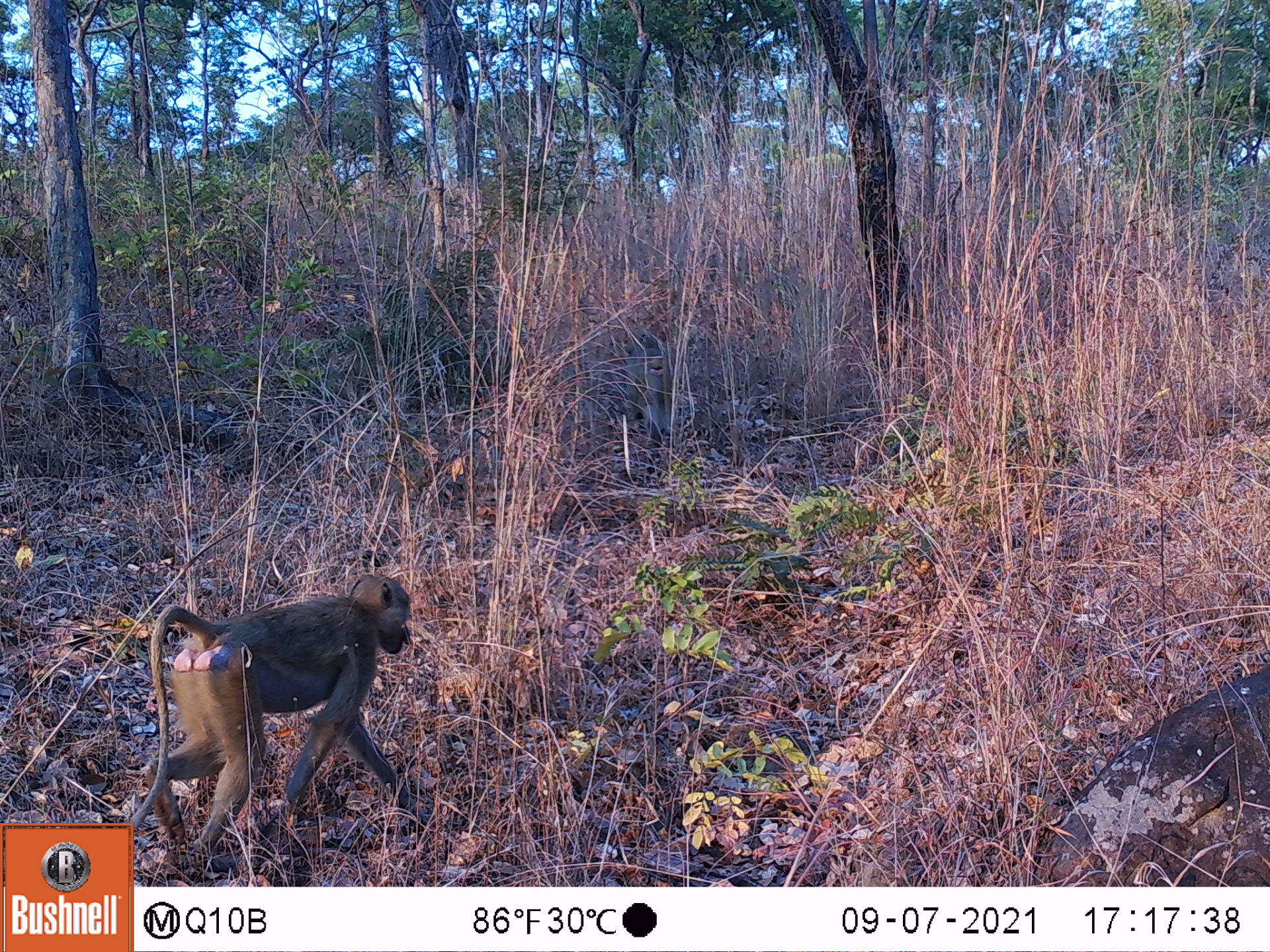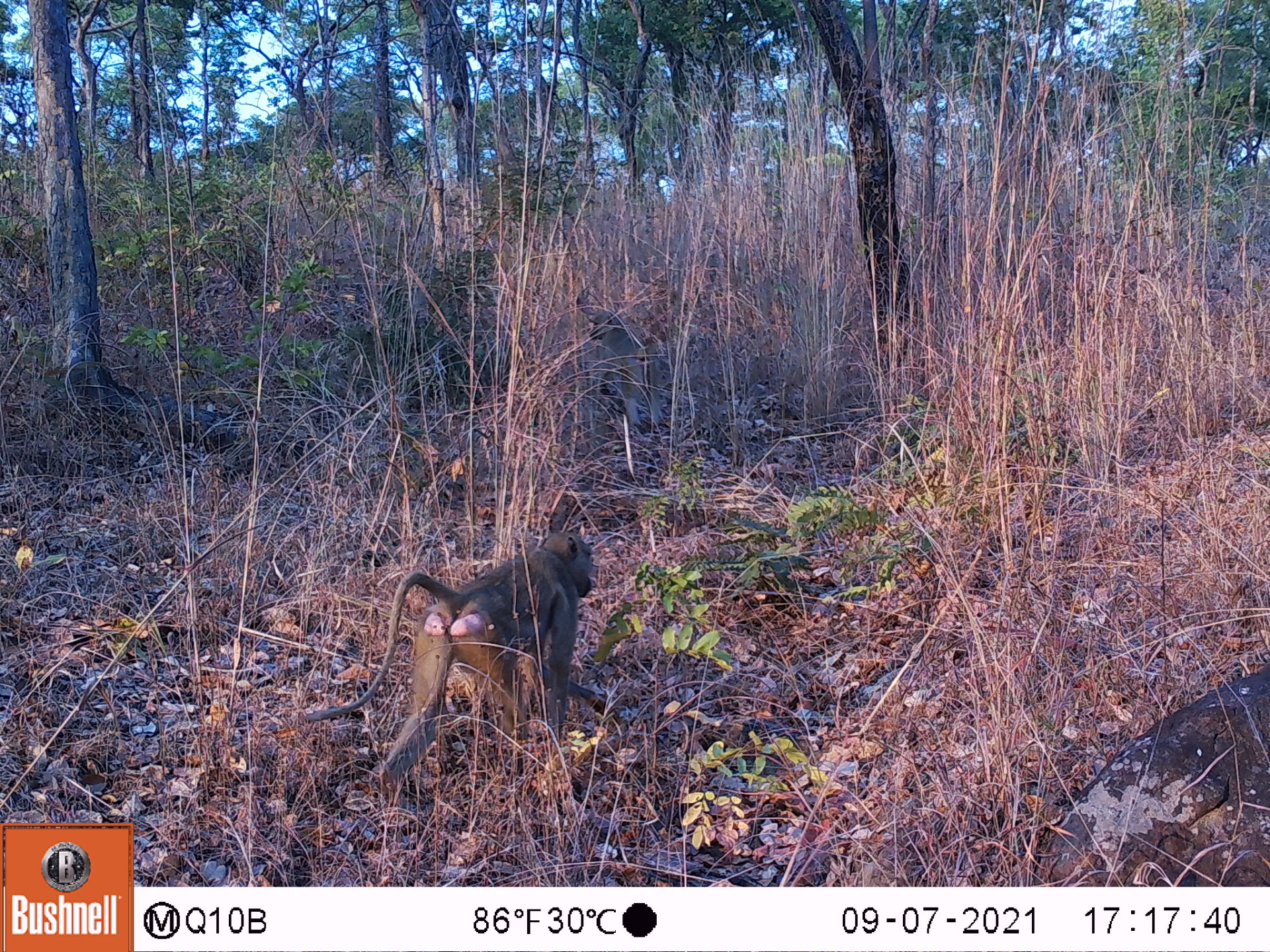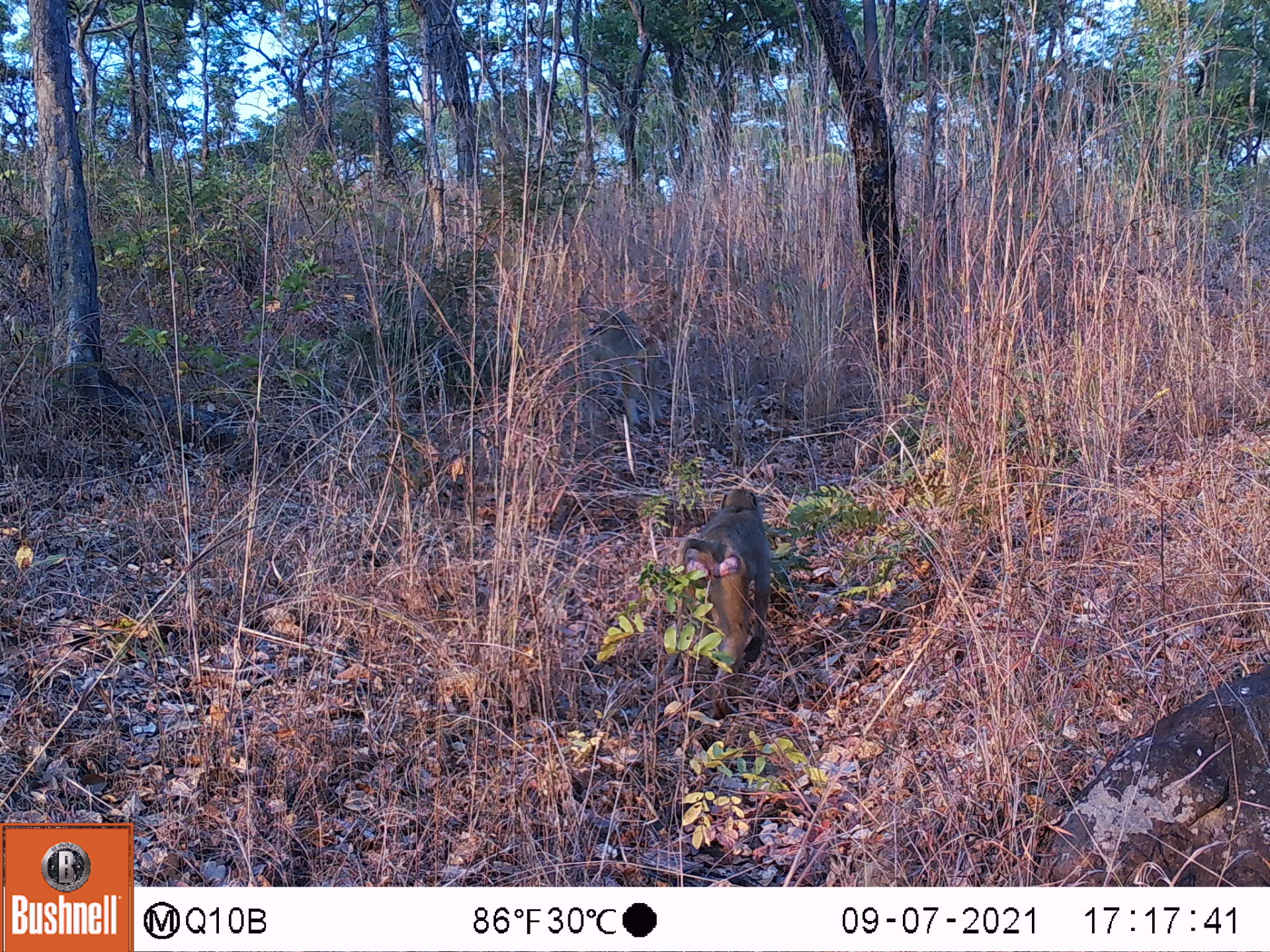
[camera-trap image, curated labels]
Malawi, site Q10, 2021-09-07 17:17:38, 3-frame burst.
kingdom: Animalia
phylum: Chordata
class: Mammalia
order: Primates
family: Cercopithecidae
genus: Papio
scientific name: Papio cynocephalus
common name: yellow baboon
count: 2